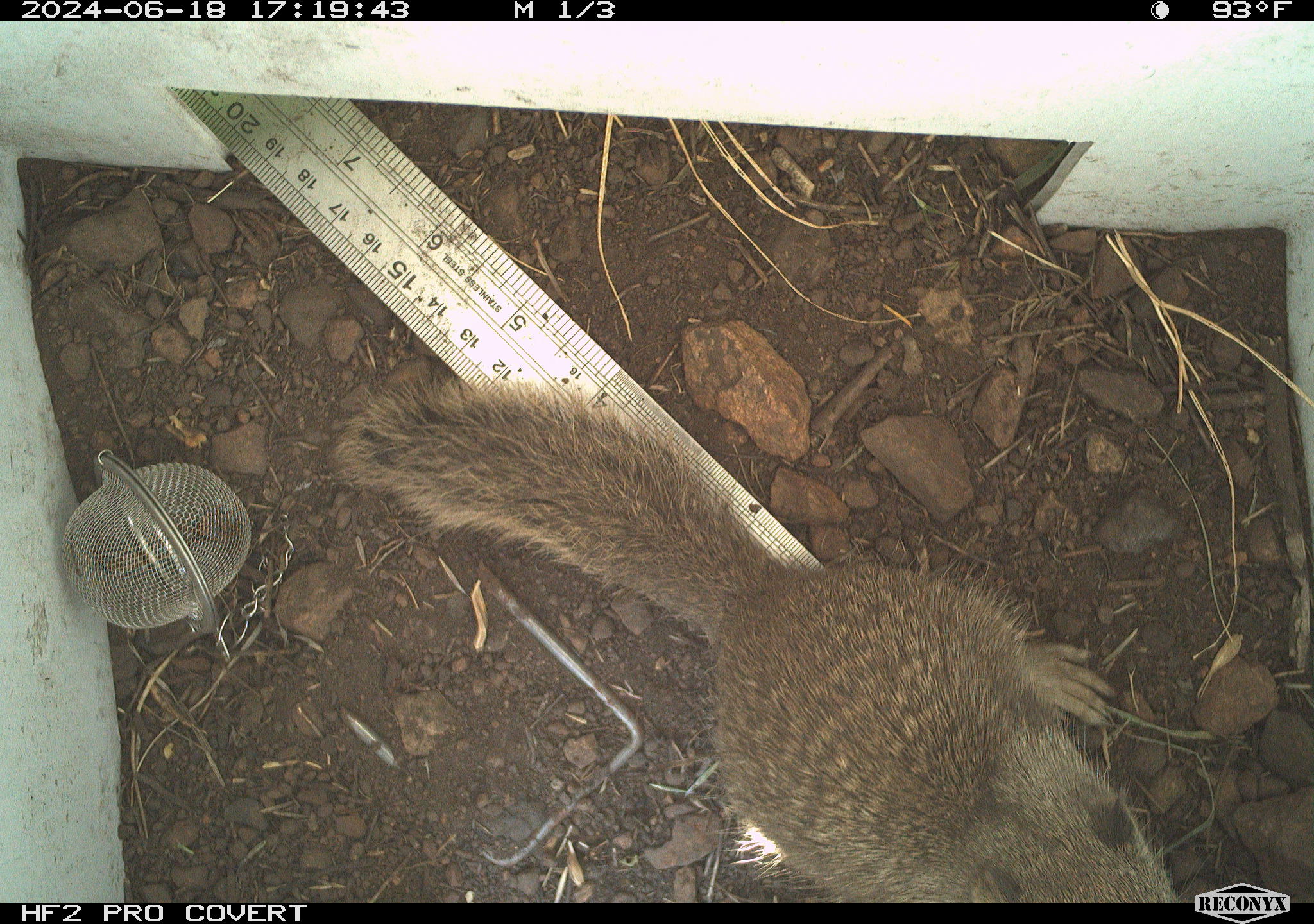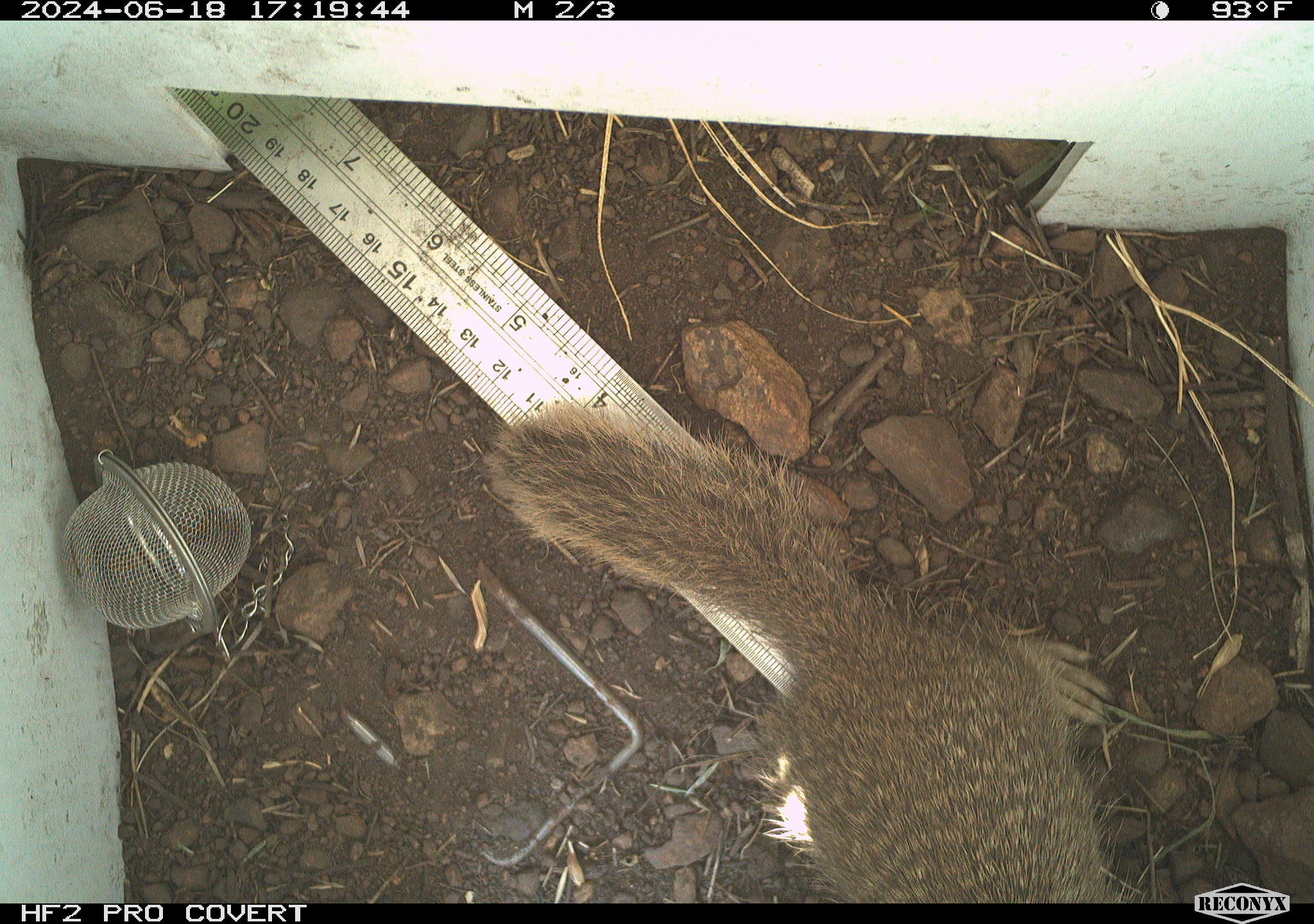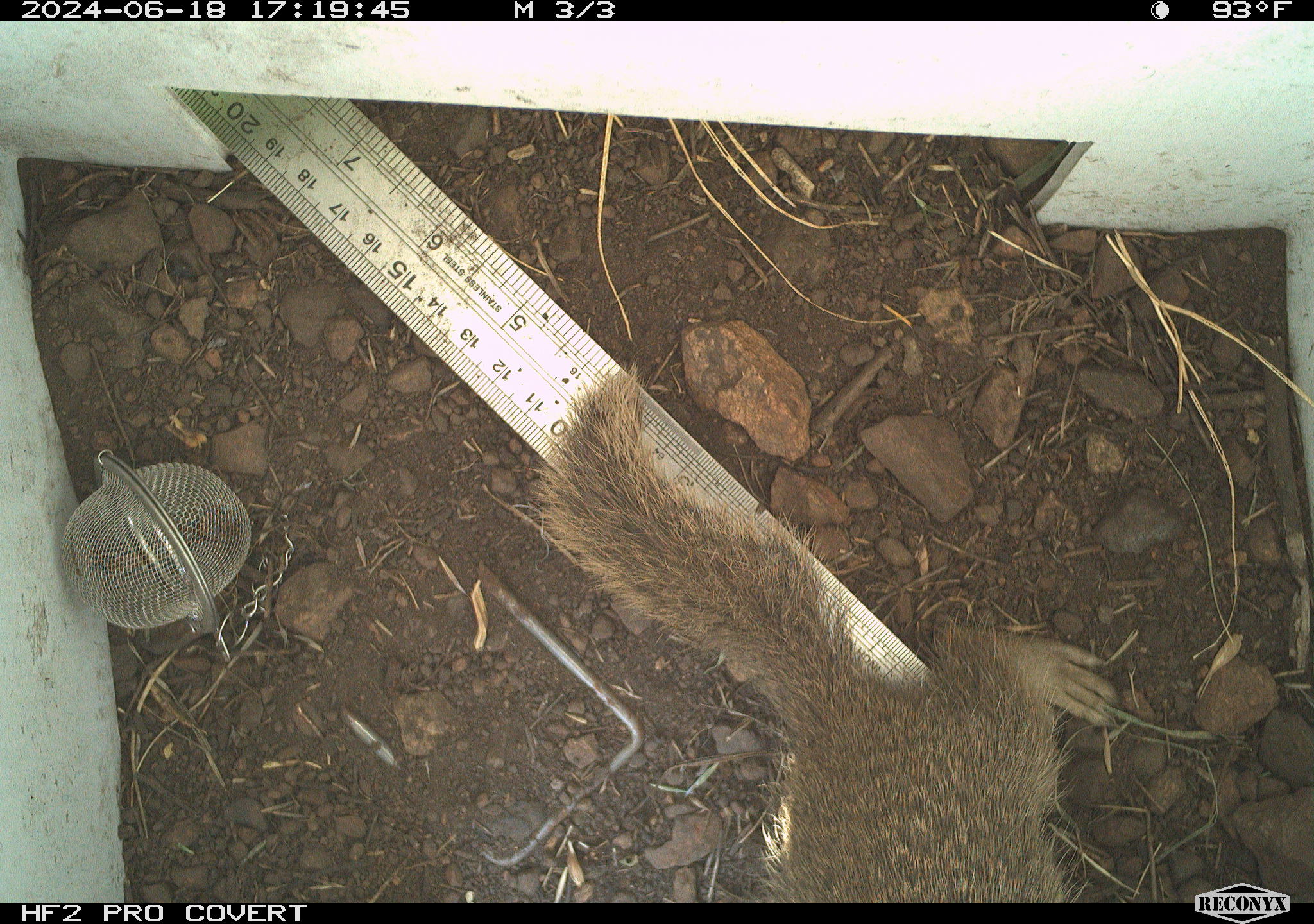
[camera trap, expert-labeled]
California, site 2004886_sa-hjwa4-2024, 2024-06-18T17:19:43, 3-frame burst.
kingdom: Animalia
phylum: Chordata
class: Mammalia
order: Rodentia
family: Sciuridae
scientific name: Sciuridae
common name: squirrels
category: sciuridae family